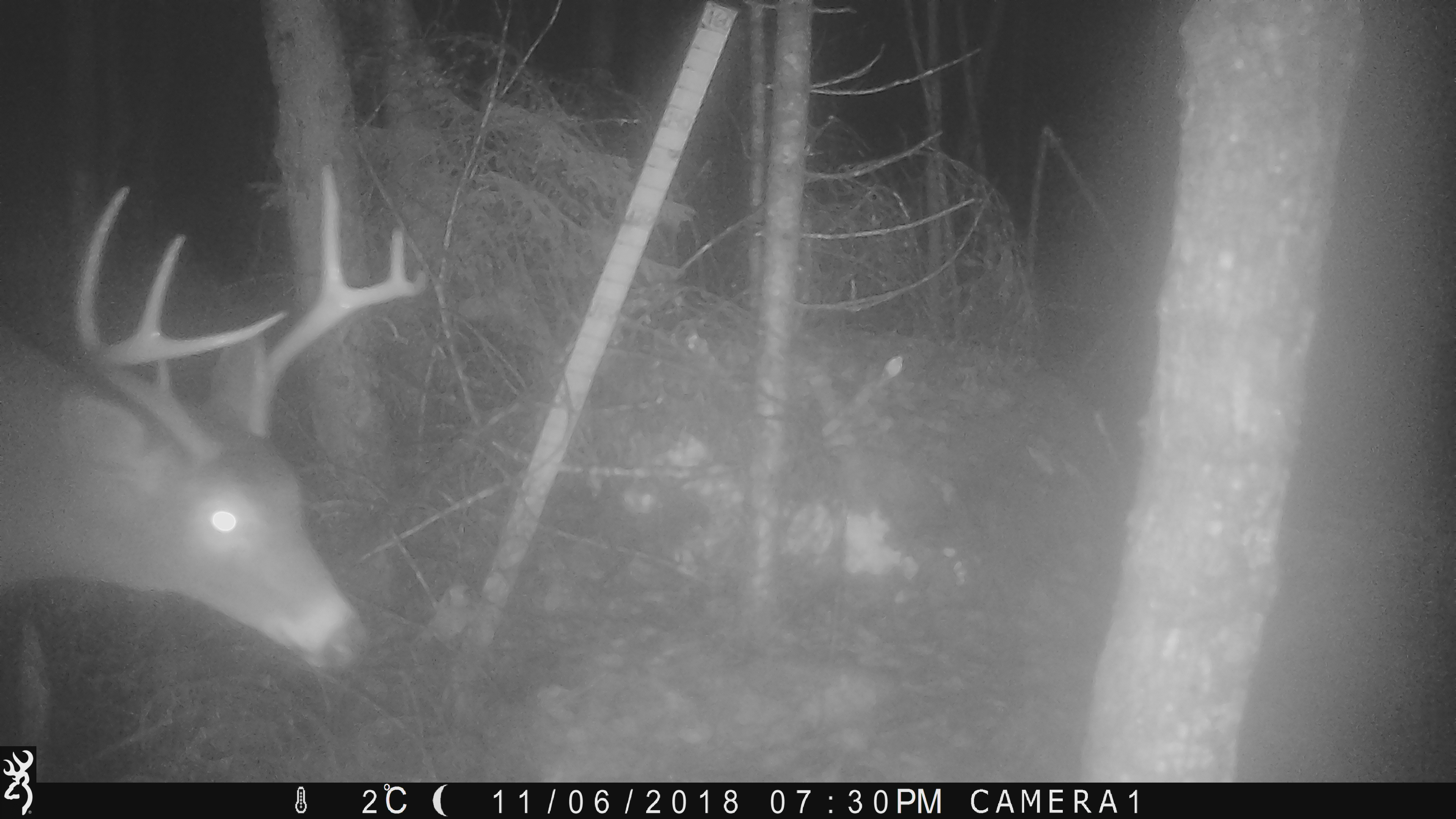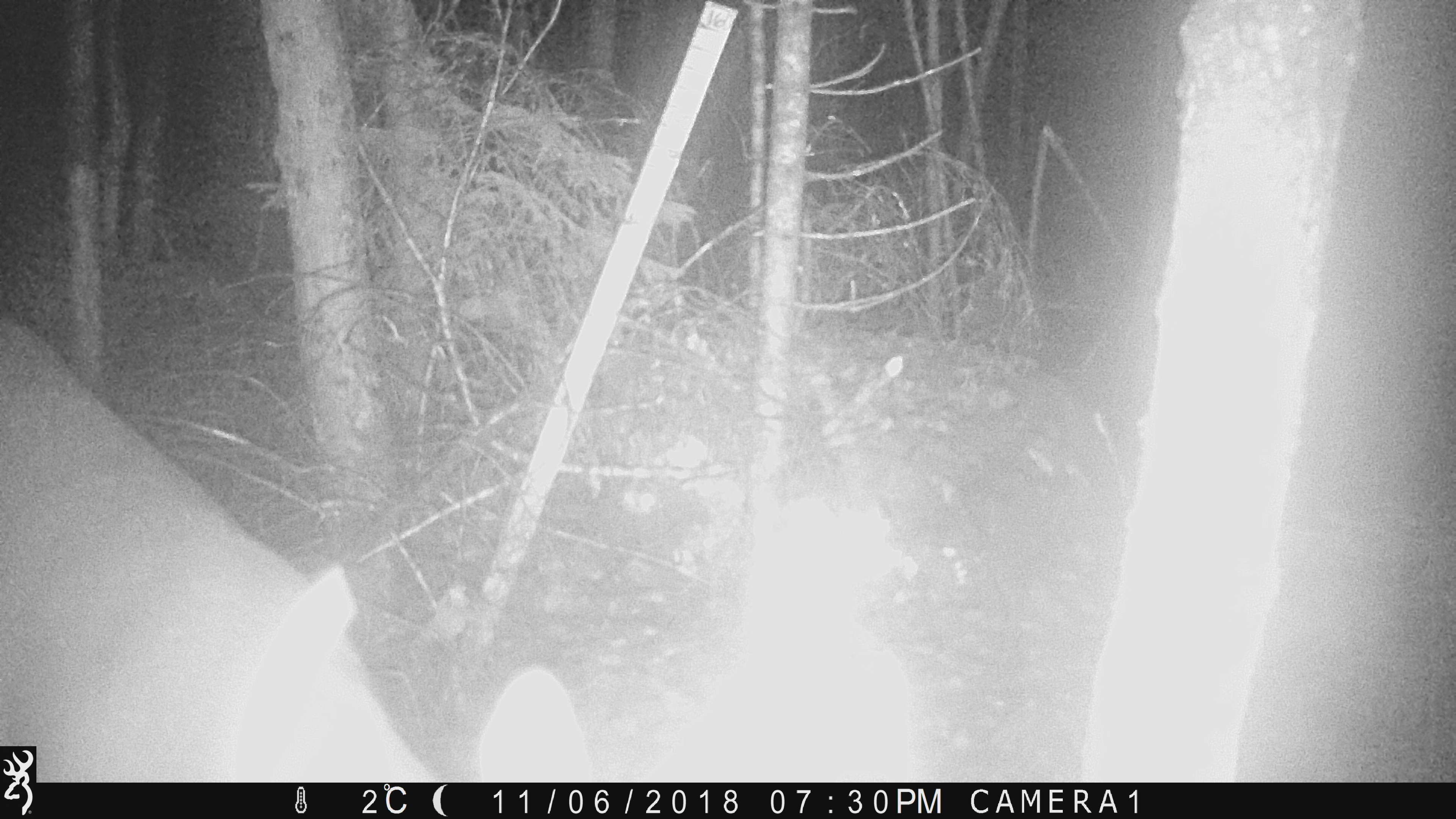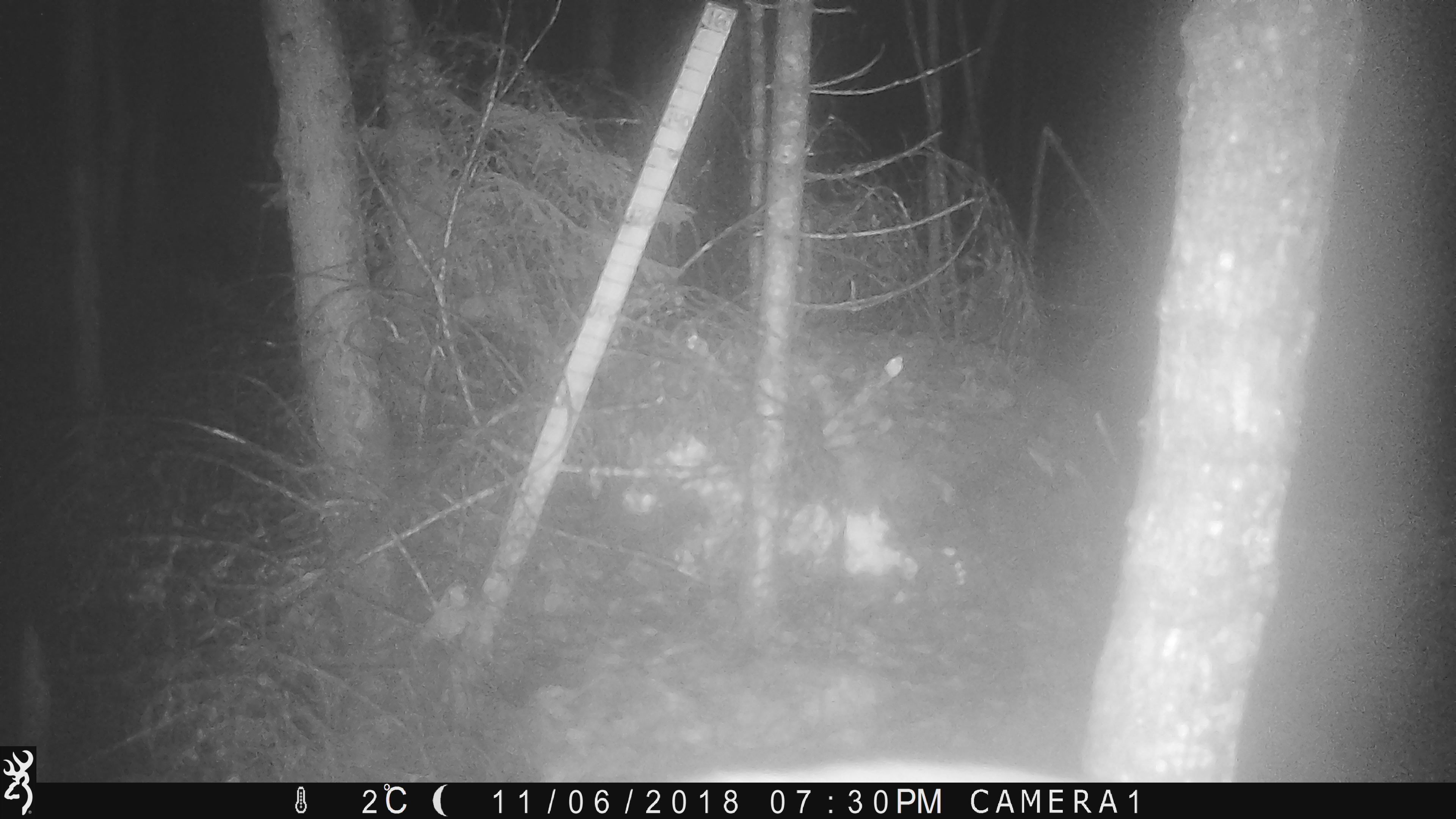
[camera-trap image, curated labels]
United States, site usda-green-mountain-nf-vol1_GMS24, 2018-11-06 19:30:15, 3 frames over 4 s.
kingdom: Animalia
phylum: Chordata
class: Mammalia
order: Artiodactyla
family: Cervidae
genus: Odocoileus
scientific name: Odocoileus virginianus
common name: white-tailed deer